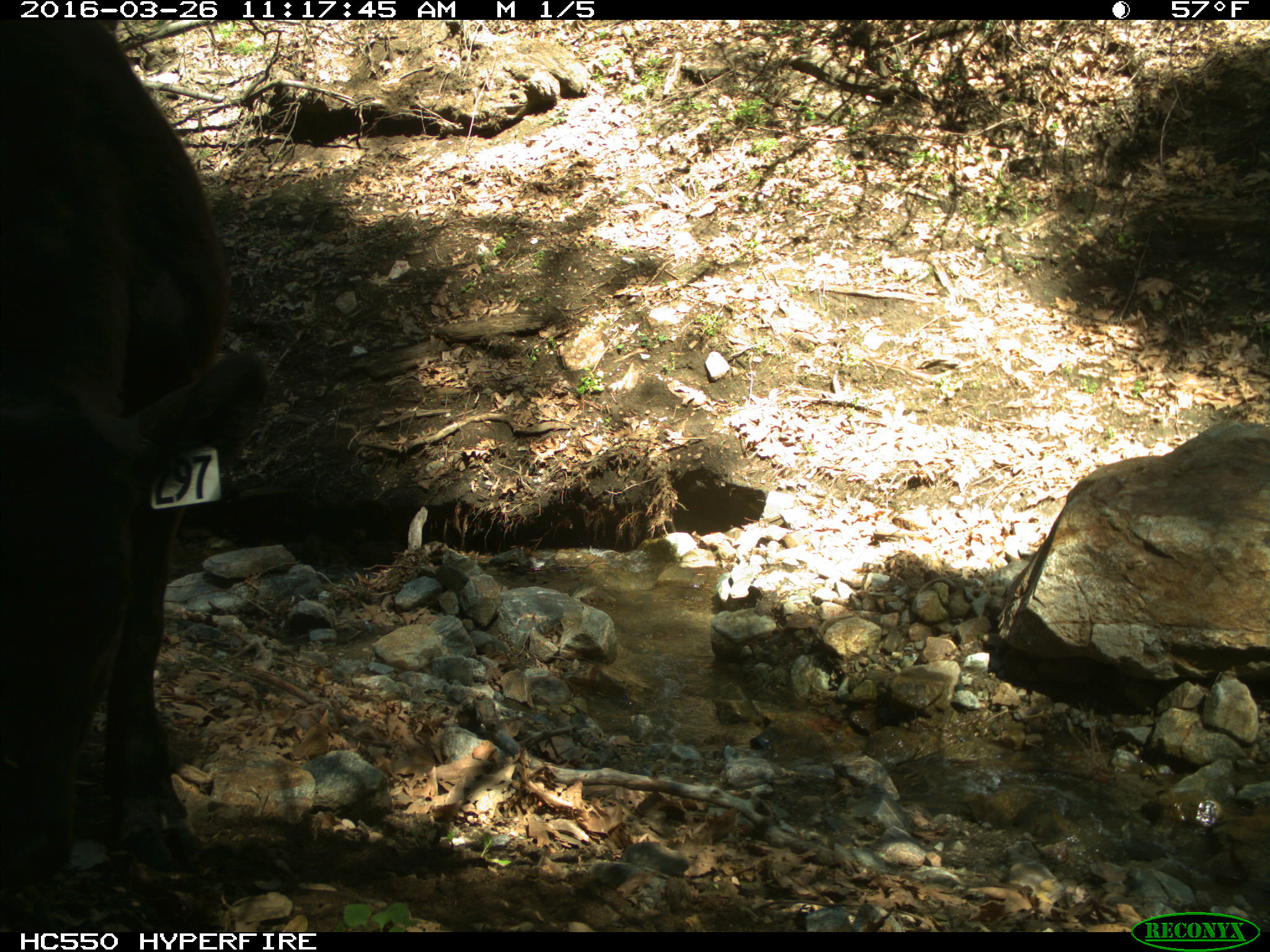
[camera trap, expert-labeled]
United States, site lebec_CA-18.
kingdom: Animalia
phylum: Chordata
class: Mammalia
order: Artiodactyla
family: Bovidae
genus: Bos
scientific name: Bos taurus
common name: domestic cow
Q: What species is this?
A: Bos taurus (domestic cow).